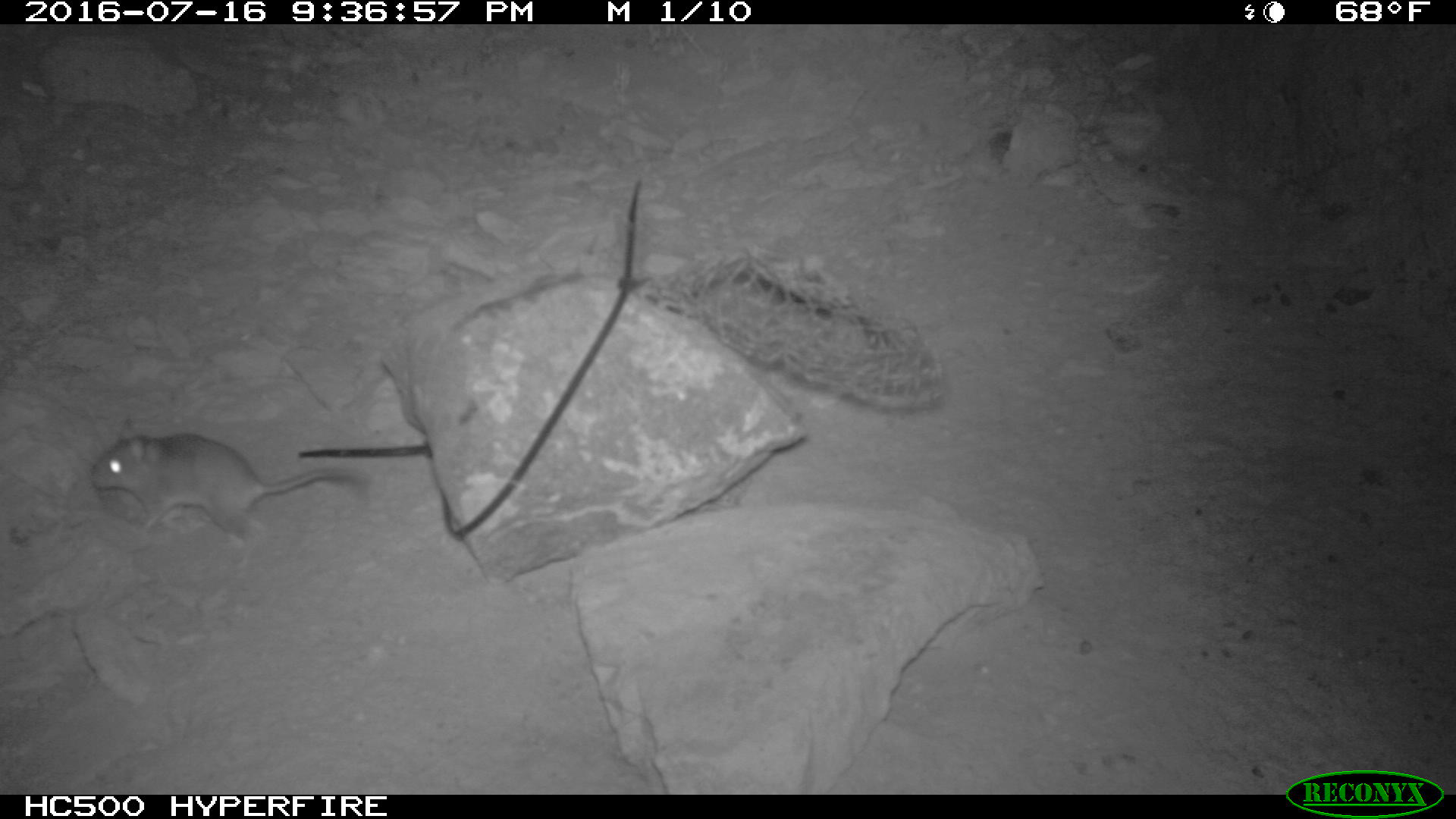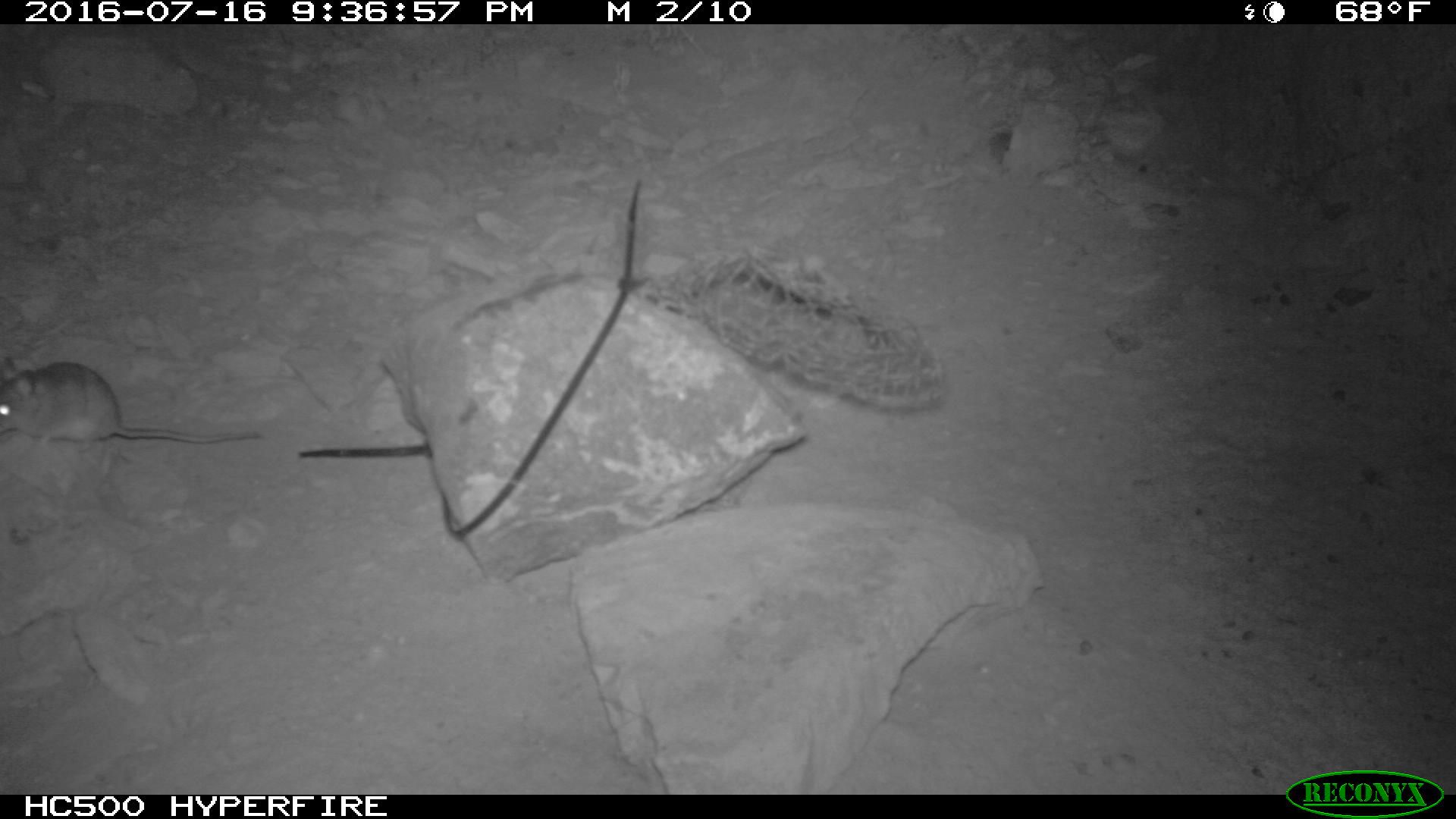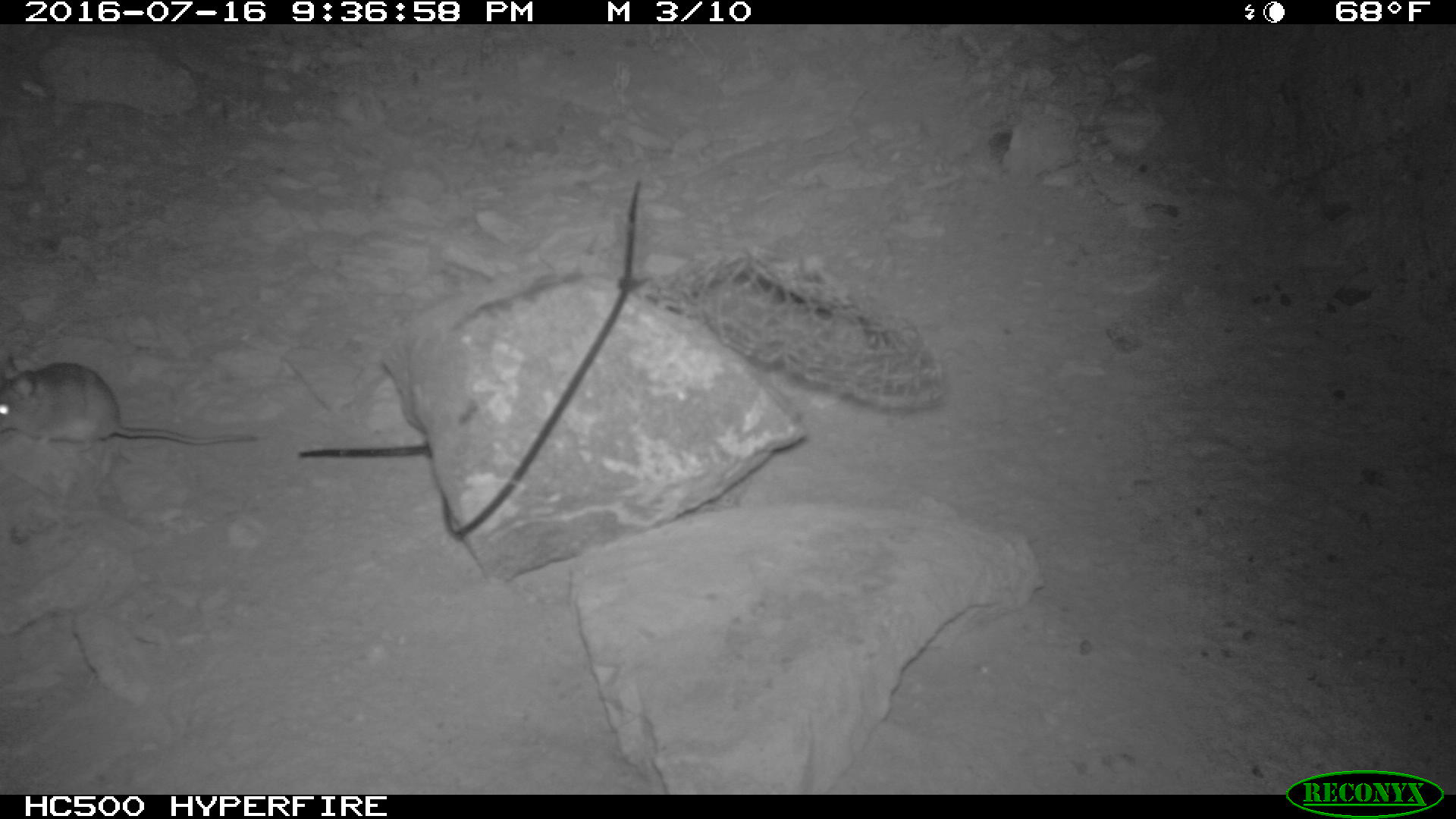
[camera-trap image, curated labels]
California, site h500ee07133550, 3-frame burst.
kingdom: Animalia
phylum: Chordata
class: Mammalia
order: Rodentia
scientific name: Rodentia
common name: rodent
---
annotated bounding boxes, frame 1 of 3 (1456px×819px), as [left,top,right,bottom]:
rodent: [89,419,370,569]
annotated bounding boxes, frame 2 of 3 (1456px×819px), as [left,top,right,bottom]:
rodent: [0,356,259,478]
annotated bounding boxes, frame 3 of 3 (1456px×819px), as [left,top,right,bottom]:
rodent: [0,353,256,444]